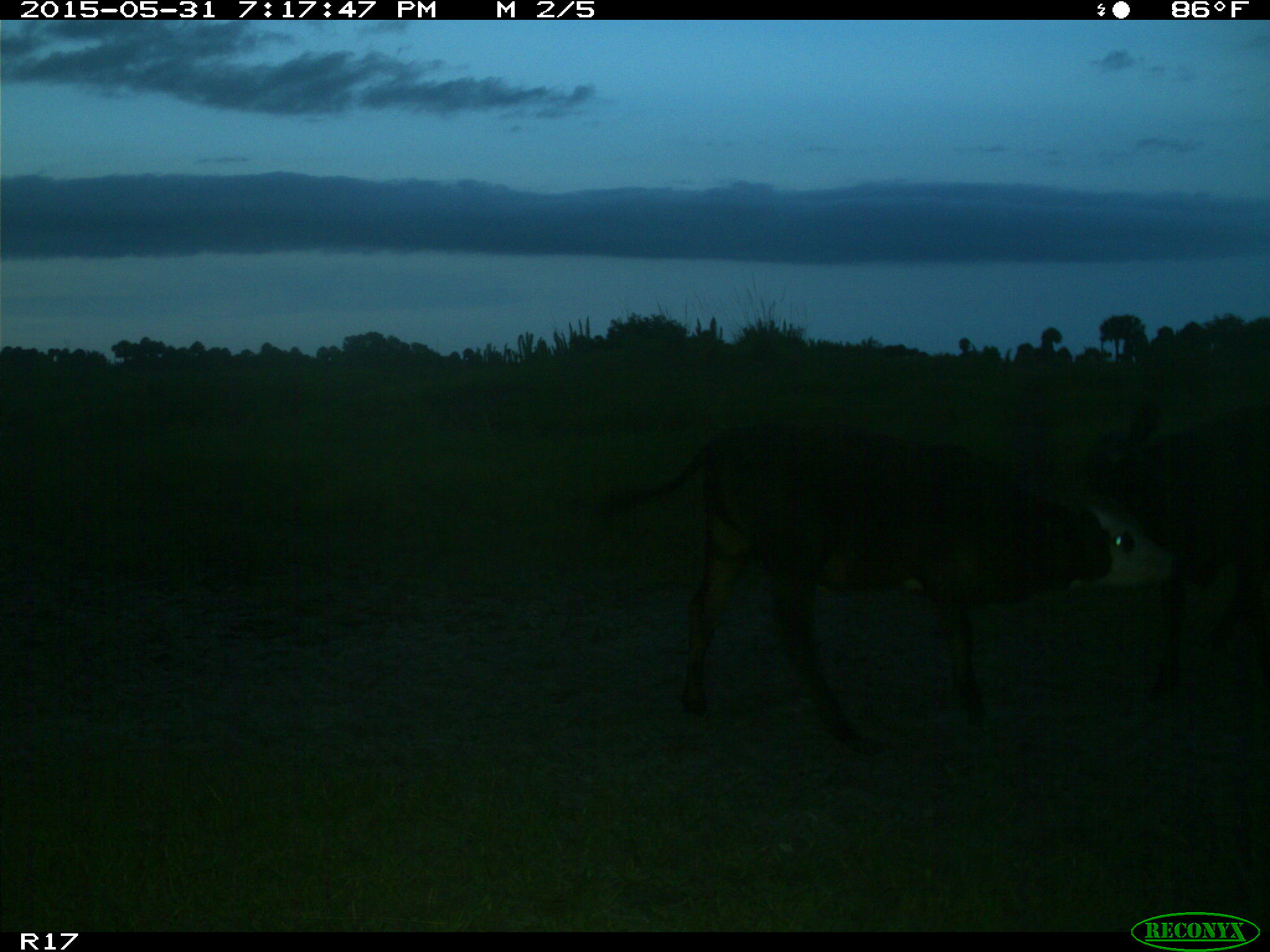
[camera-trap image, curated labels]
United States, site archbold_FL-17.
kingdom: Animalia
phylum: Chordata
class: Mammalia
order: Artiodactyla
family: Bovidae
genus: Bos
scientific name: Bos taurus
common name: domestic cow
Bos taurus (domestic cow).